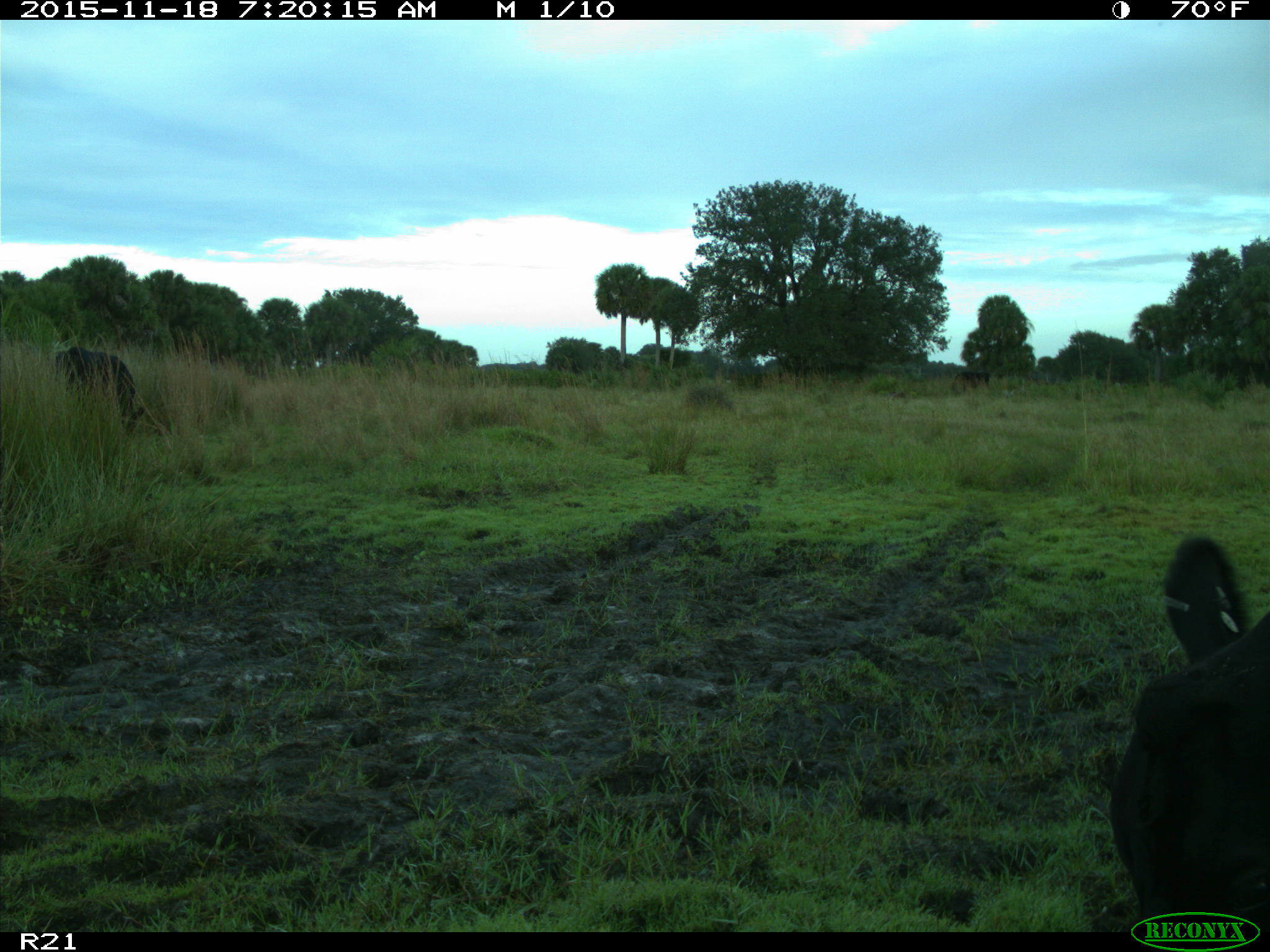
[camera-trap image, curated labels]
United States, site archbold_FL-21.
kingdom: Animalia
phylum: Chordata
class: Mammalia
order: Artiodactyla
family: Bovidae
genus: Bos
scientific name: Bos taurus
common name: domestic cow